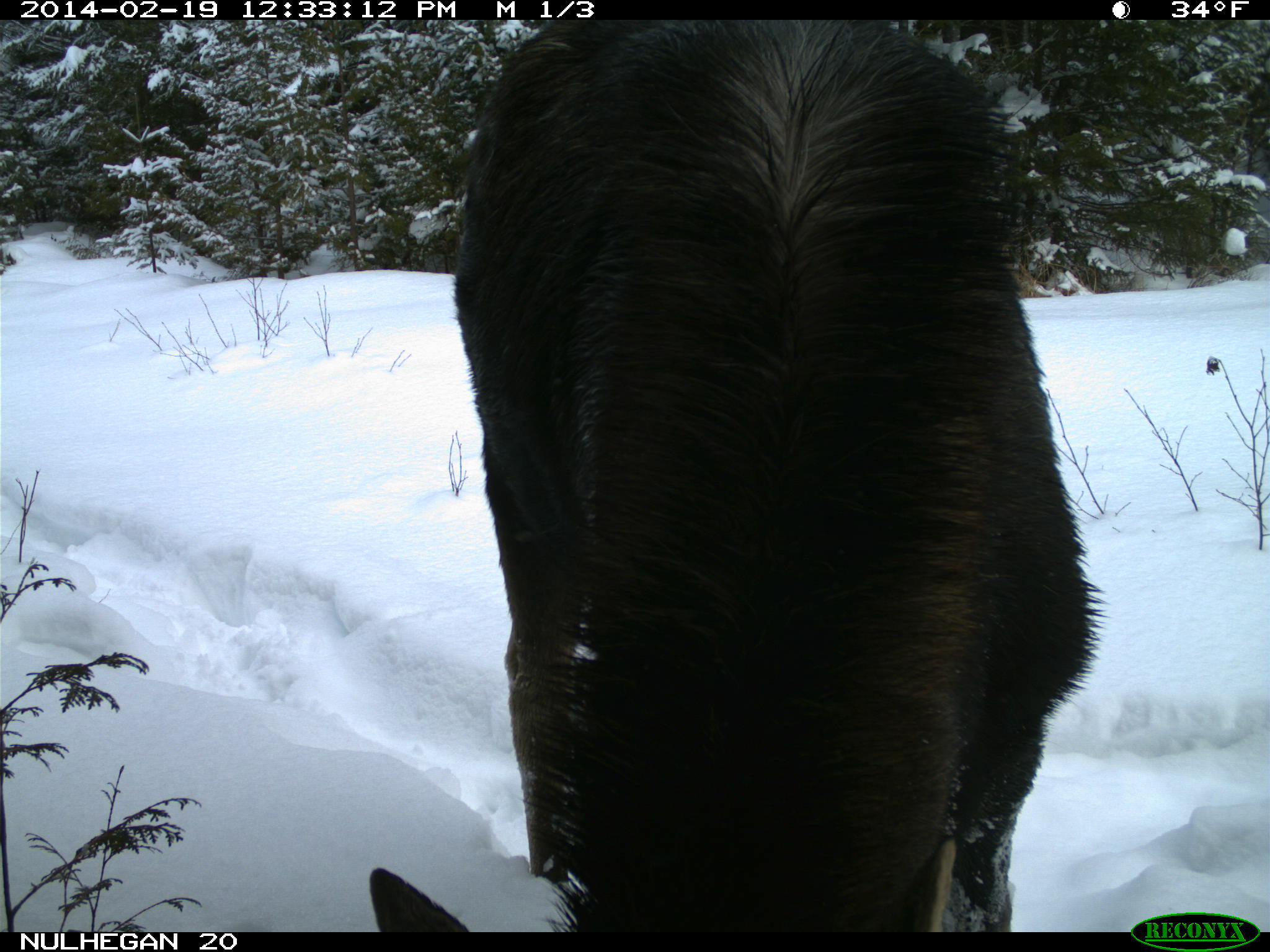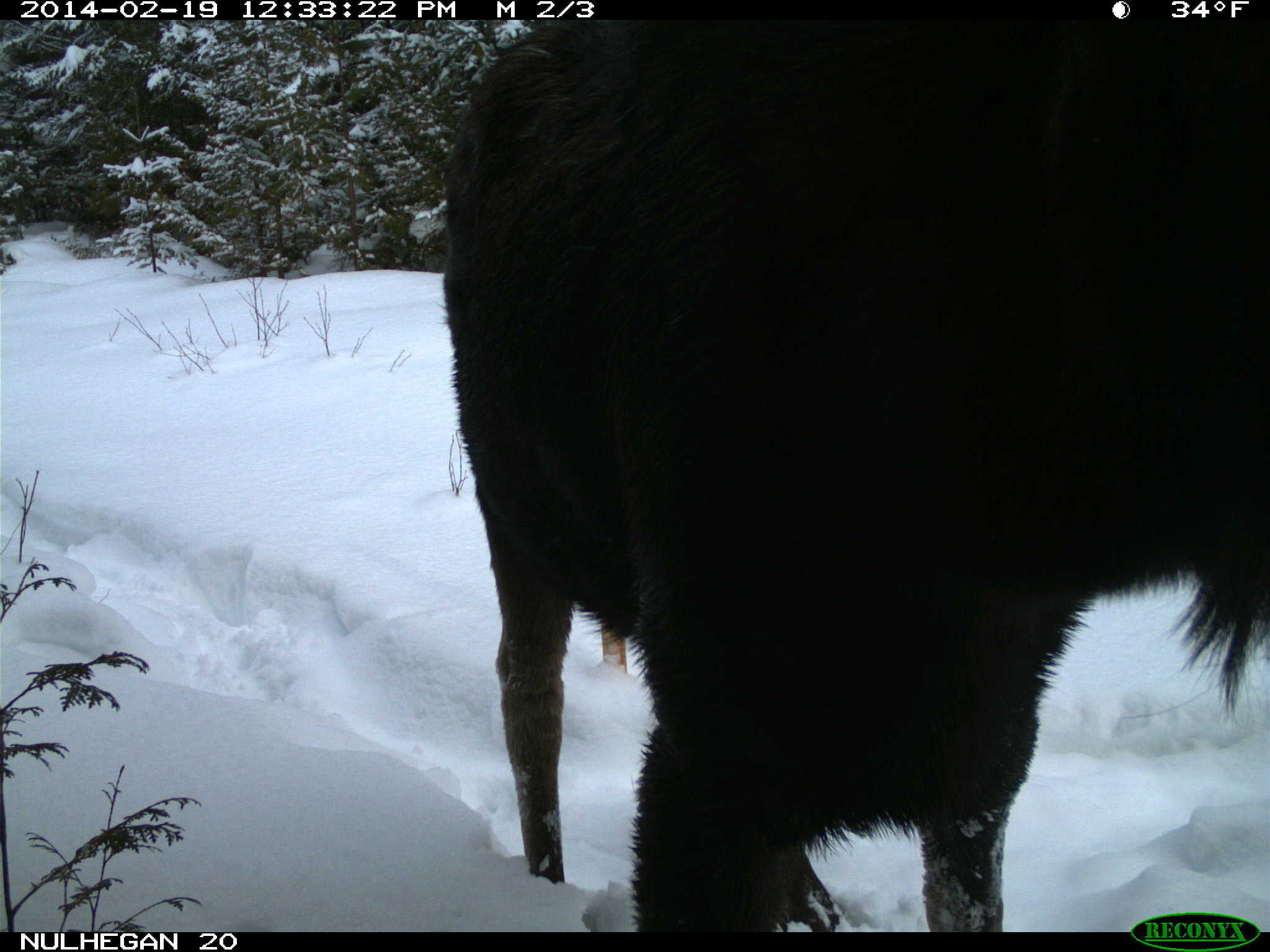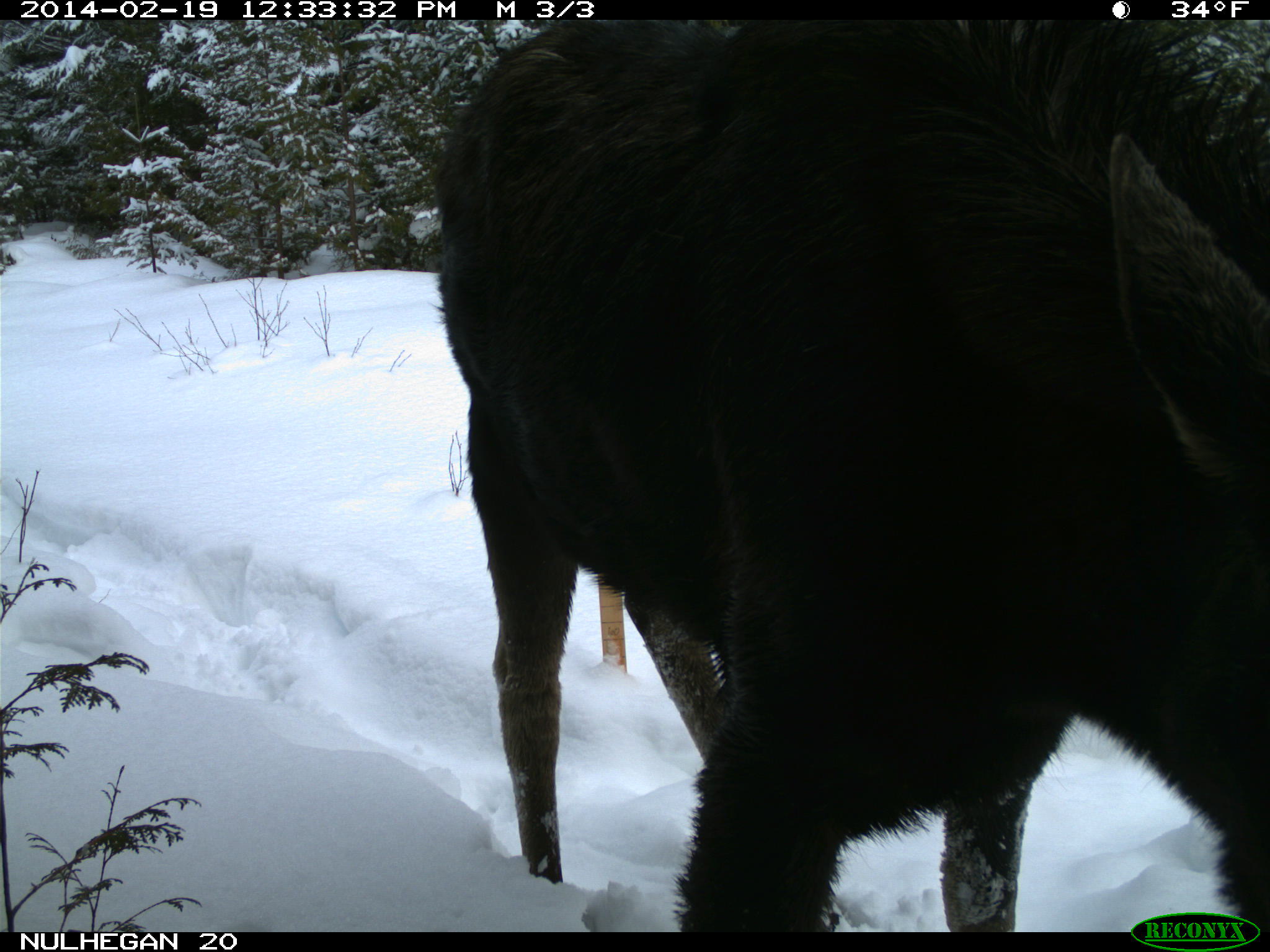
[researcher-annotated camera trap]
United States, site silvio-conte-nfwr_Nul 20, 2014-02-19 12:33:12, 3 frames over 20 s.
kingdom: Animalia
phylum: Chordata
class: Mammalia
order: Artiodactyla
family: Cervidae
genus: Alces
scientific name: Alces alces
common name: moose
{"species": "moose (Alces alces)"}